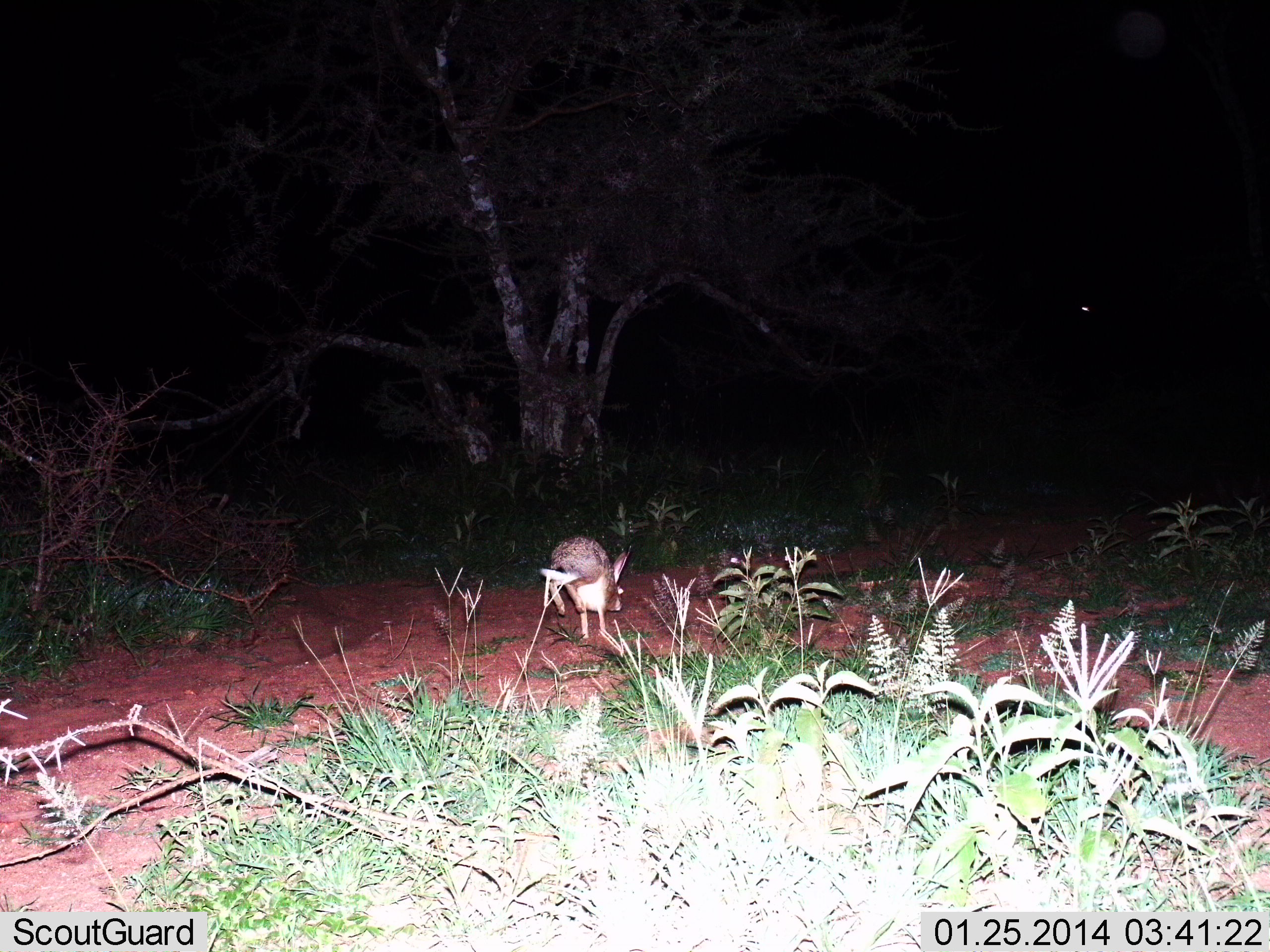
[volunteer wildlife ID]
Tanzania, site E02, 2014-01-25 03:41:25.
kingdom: Animalia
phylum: Chordata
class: Mammalia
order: Lagomorpha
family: Leporidae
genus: Lepus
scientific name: Lepus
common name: hare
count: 1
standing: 0%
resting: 0%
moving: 100%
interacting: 0%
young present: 0%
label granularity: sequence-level